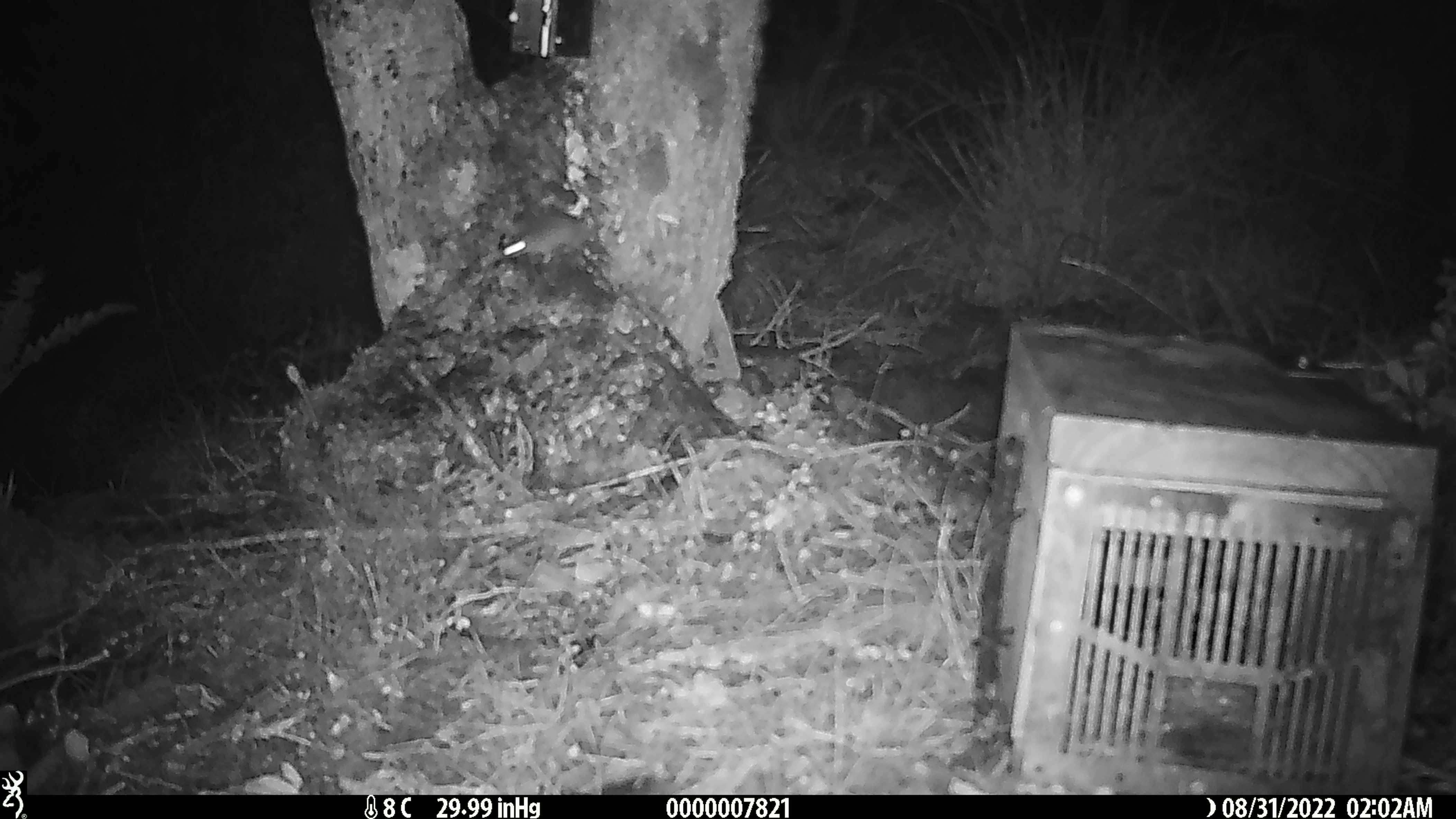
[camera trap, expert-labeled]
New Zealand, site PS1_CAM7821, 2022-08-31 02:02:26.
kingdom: Animalia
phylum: Chordata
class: Mammalia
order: Rodentia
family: Muridae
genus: Mus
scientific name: Mus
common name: mouse